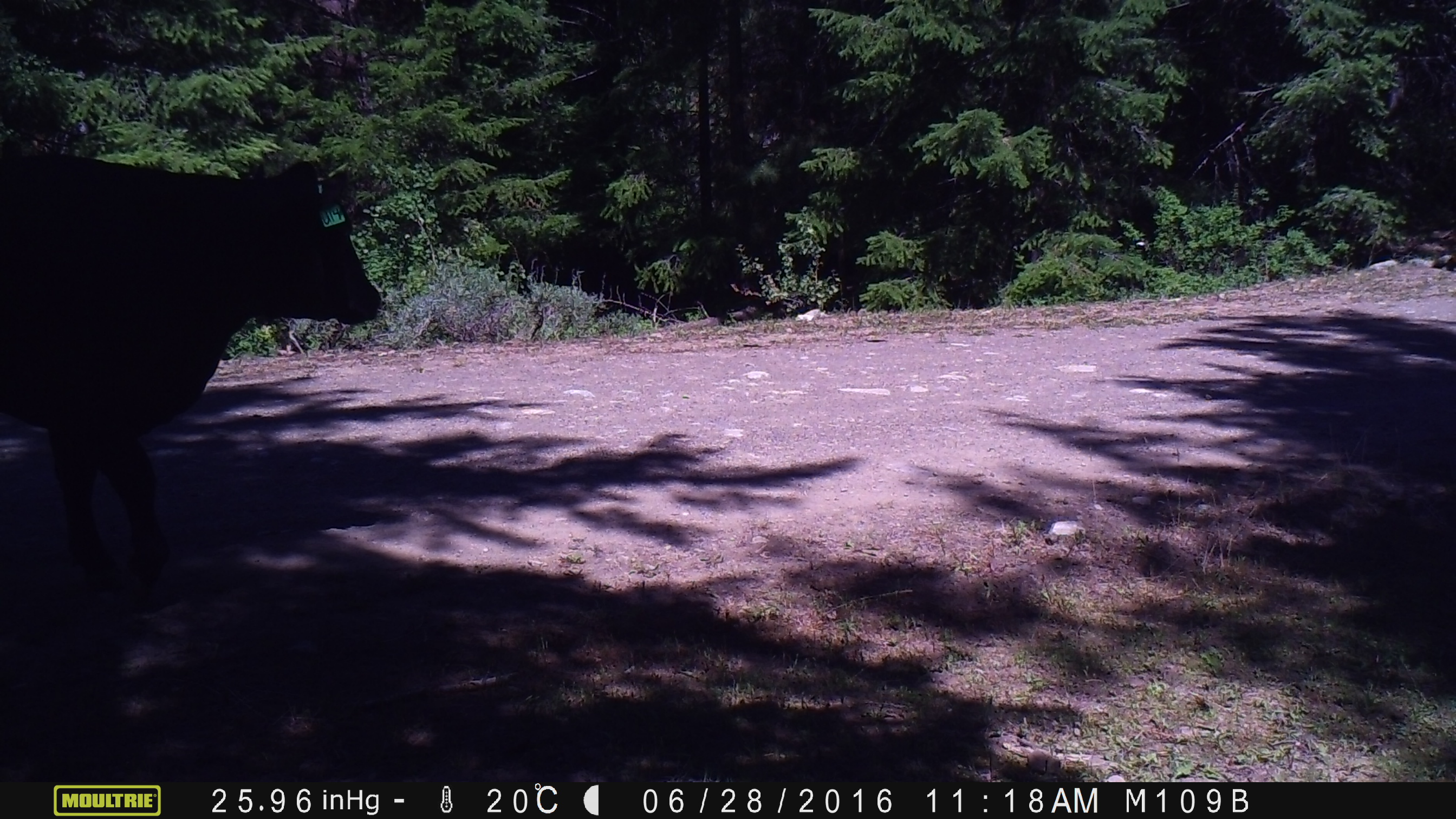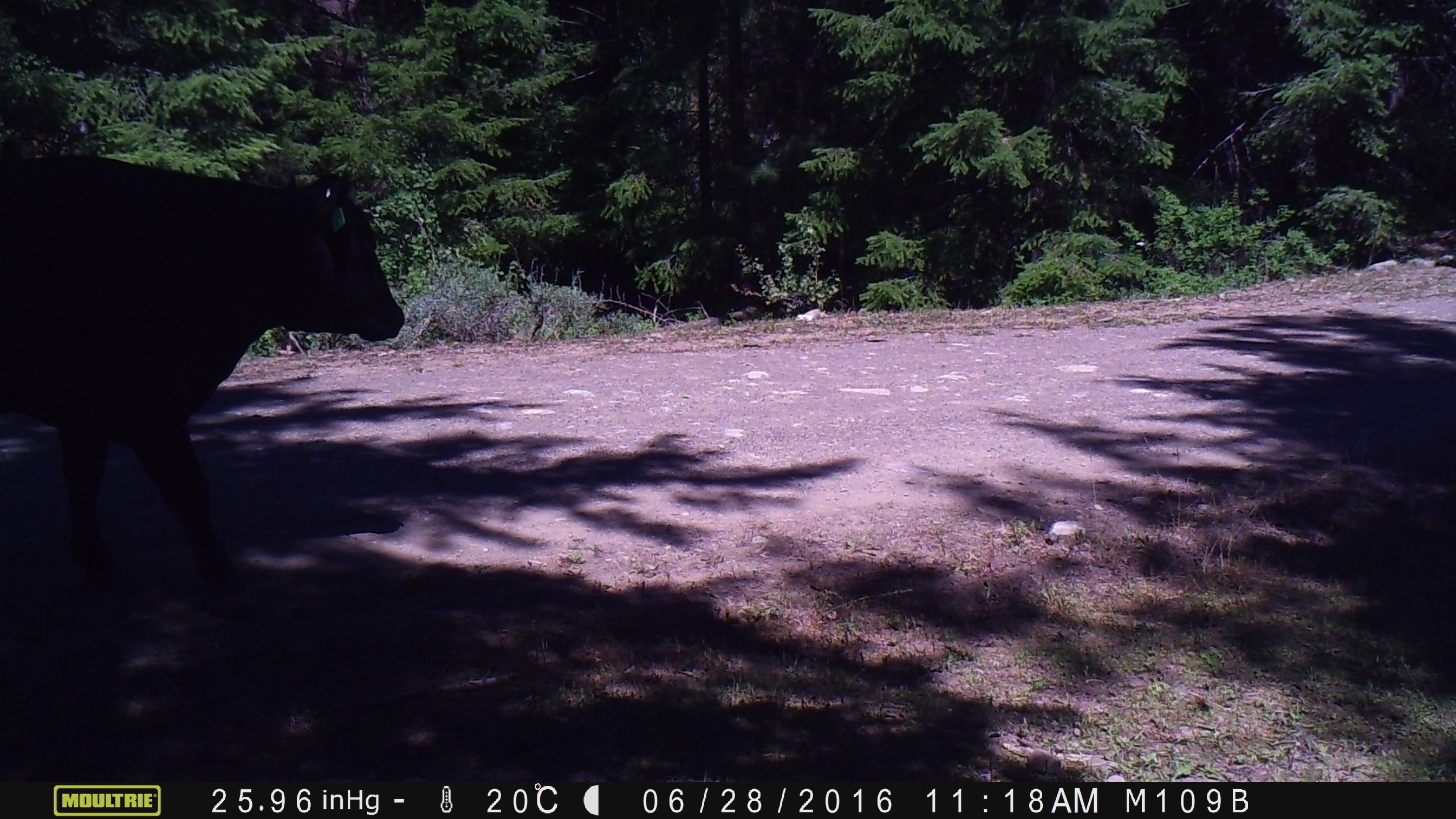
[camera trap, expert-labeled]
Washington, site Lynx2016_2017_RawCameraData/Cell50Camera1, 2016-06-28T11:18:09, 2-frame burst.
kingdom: Animalia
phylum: Chordata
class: Mammalia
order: Artiodactyla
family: Bovidae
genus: Bos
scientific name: Bos taurus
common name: domestic cattle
Domestic cattle (Bos taurus). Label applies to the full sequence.